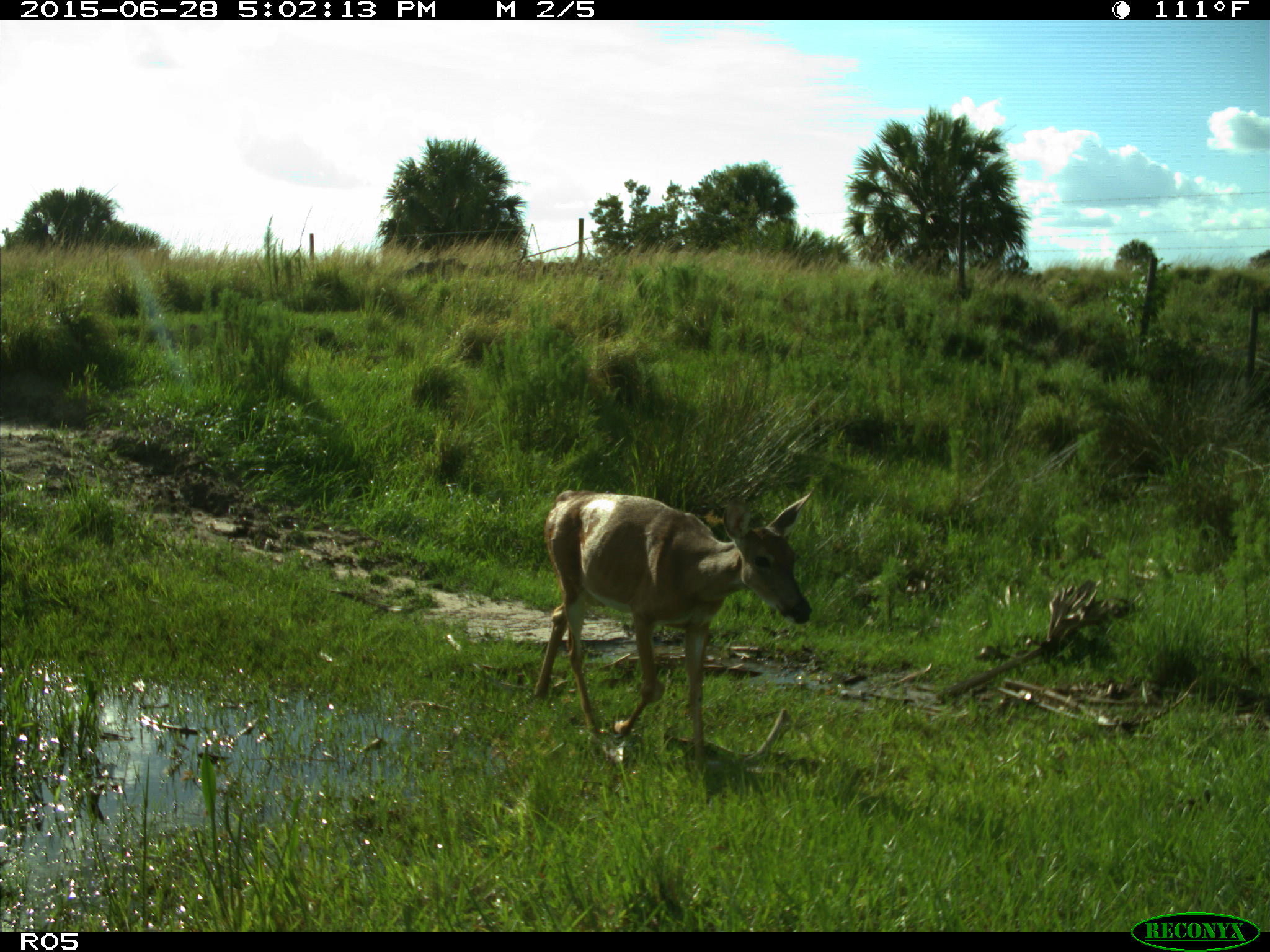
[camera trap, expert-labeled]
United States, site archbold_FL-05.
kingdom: Animalia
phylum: Chordata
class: Mammalia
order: Artiodactyla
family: Cervidae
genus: Odocoileus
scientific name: Odocoileus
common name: deer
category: unidentified deer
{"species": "unidentified deer (deer) (Odocoileus)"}